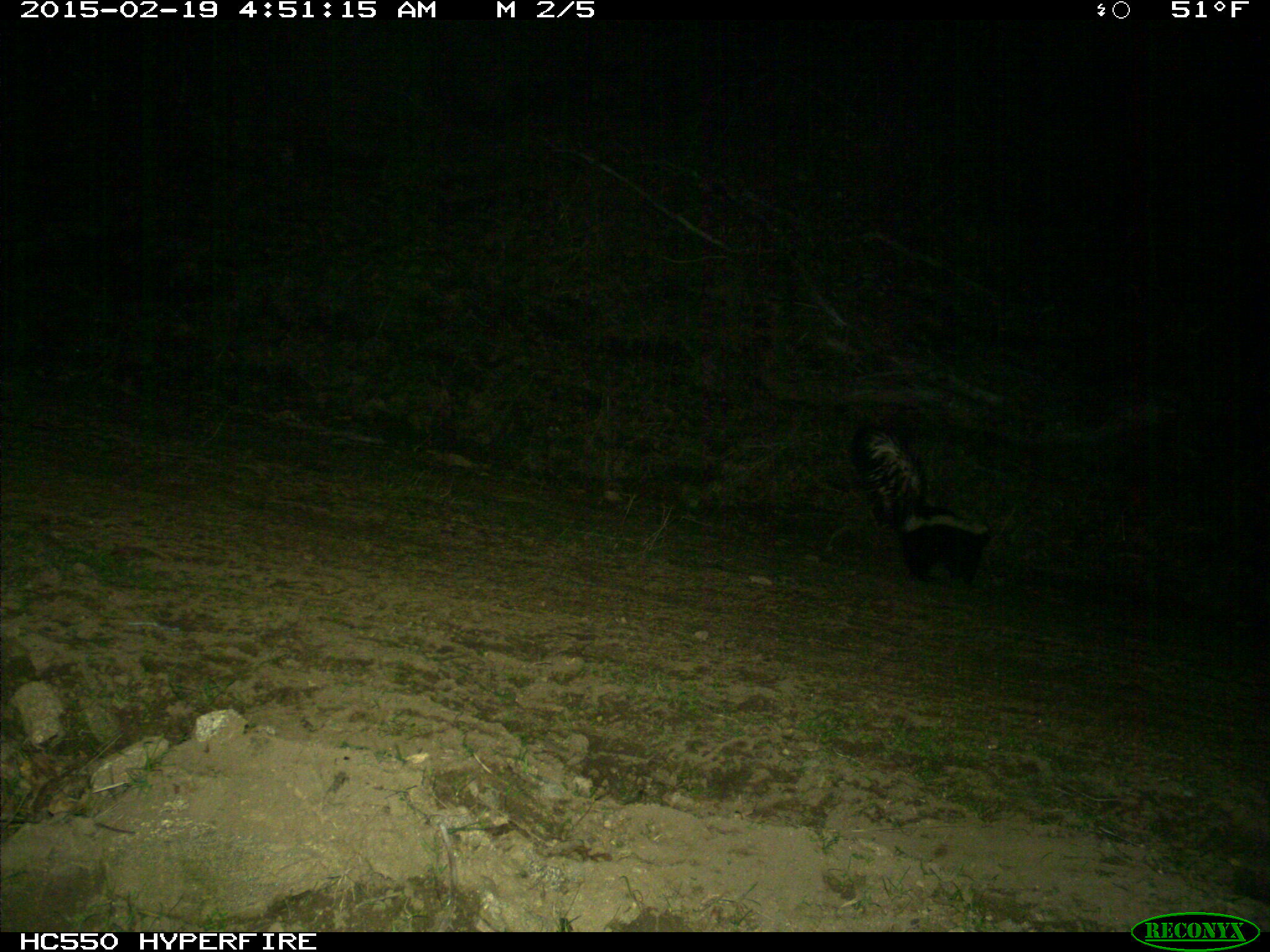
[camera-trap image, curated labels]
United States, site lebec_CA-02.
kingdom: Animalia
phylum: Chordata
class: Mammalia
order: Carnivora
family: Mephitidae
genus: Mephitis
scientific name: Mephitis mephitis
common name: striped skunk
Mephitis mephitis (striped skunk).